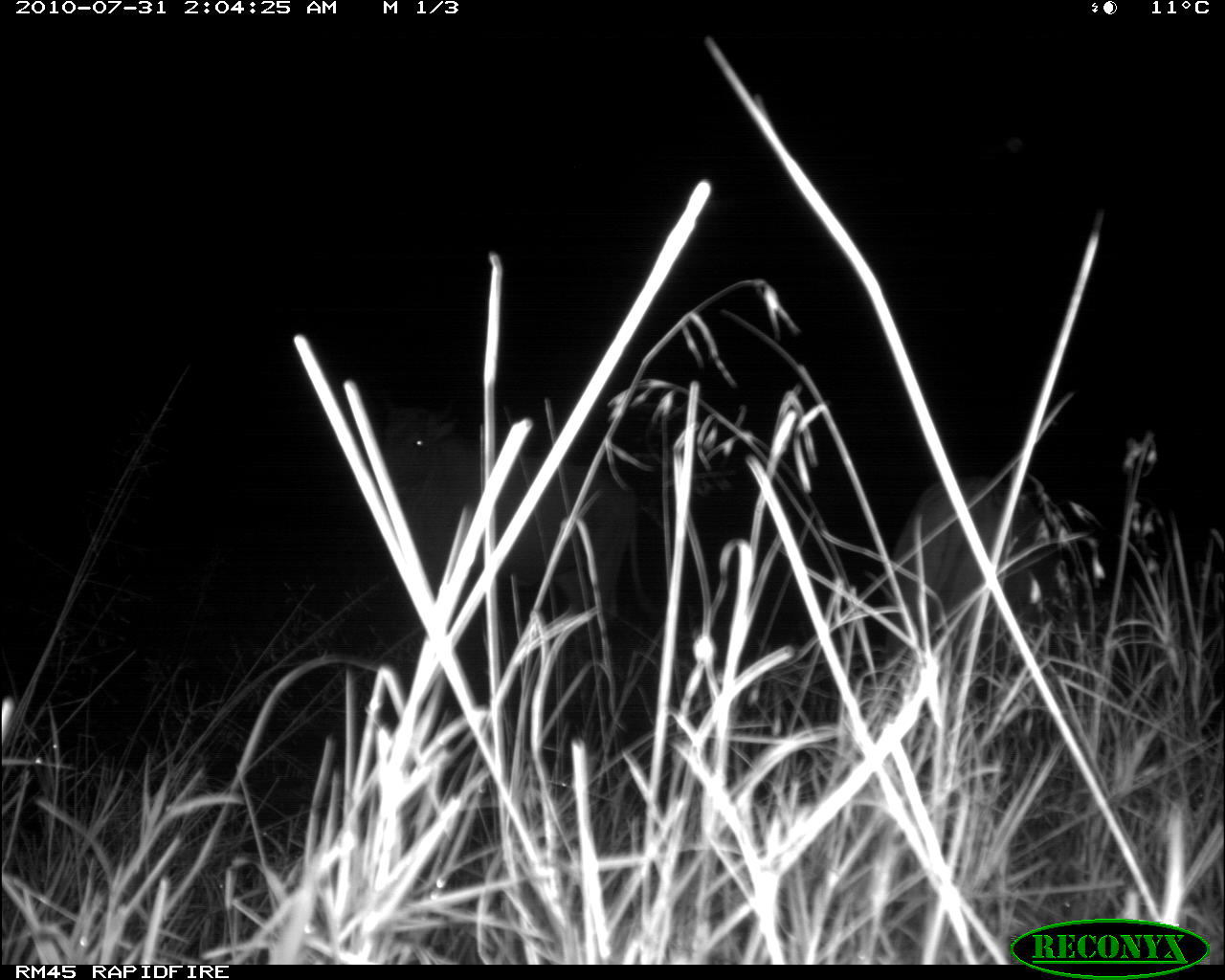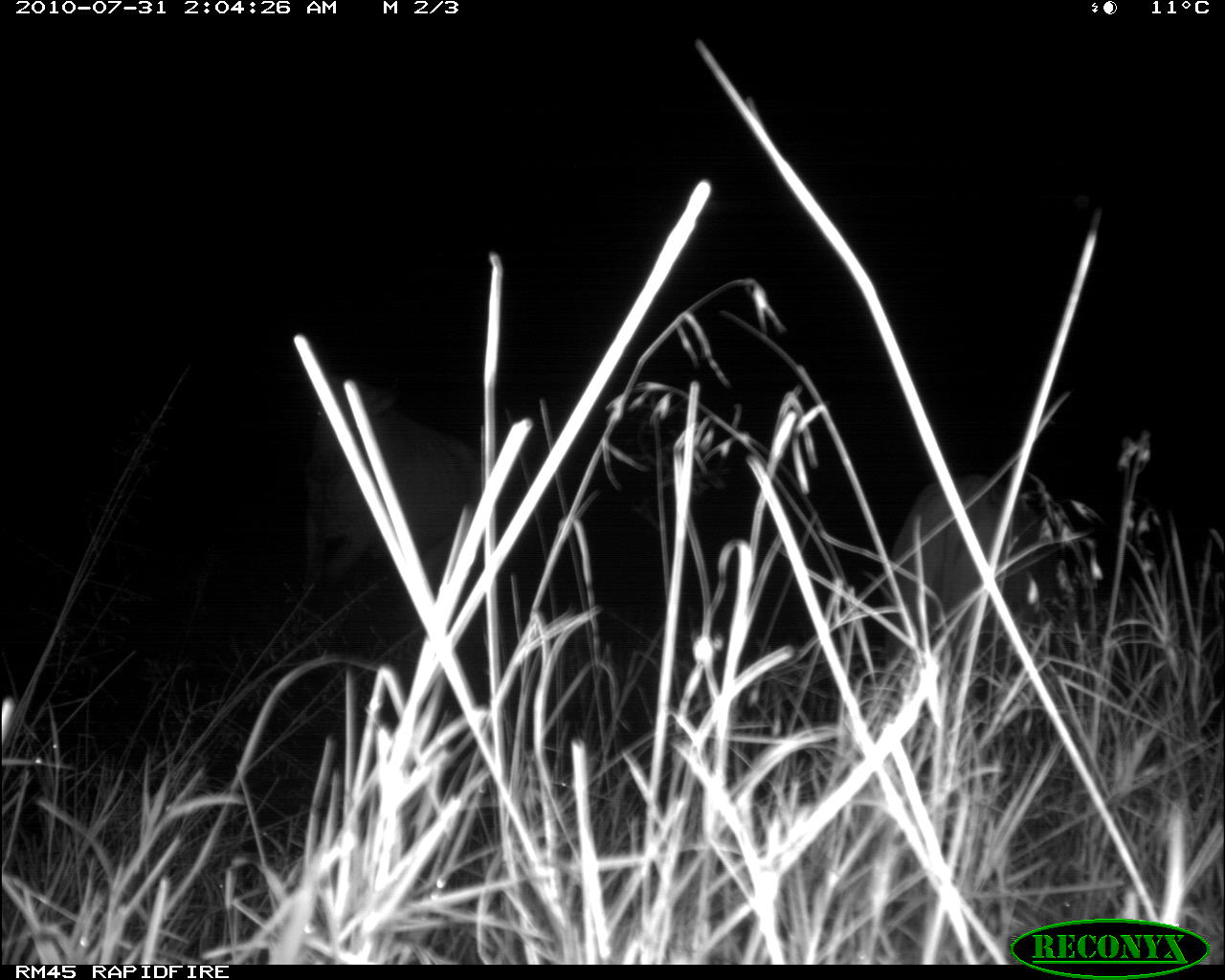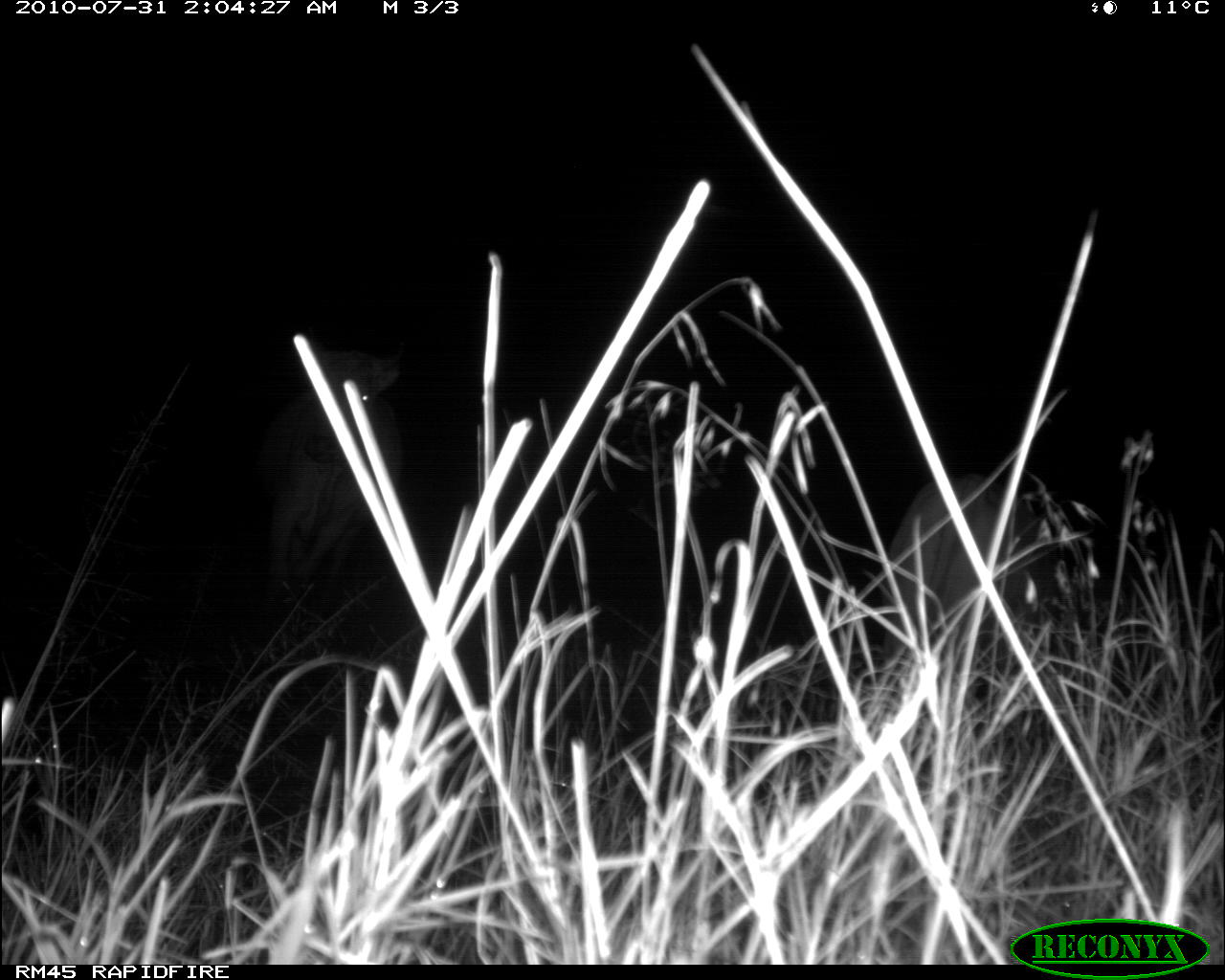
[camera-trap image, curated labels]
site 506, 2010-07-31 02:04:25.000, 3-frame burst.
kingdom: Animalia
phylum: Chordata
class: Mammalia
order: Artiodactyla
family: Bovidae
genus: Bos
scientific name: Bos taurus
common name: domestic cattle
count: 2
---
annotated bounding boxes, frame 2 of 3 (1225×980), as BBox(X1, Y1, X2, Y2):
bos taurus: BBox(306, 372, 497, 589); BBox(884, 474, 1062, 684)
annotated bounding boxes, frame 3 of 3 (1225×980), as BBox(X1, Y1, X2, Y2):
bos taurus: BBox(884, 474, 1062, 684); BBox(259, 343, 406, 589)